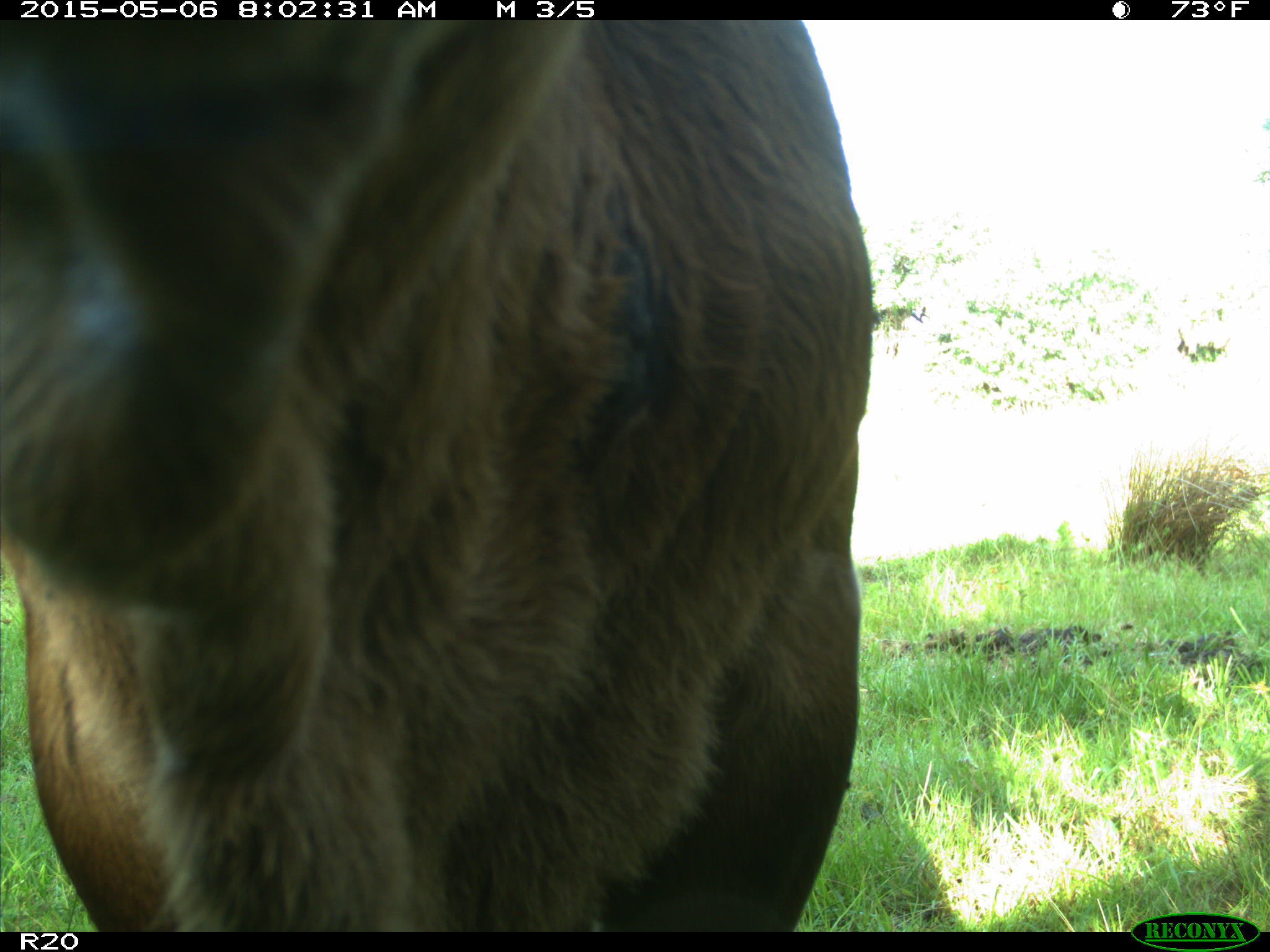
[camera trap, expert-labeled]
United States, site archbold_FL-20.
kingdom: Animalia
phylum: Chordata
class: Mammalia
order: Artiodactyla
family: Bovidae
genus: Bos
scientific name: Bos taurus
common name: domestic cow